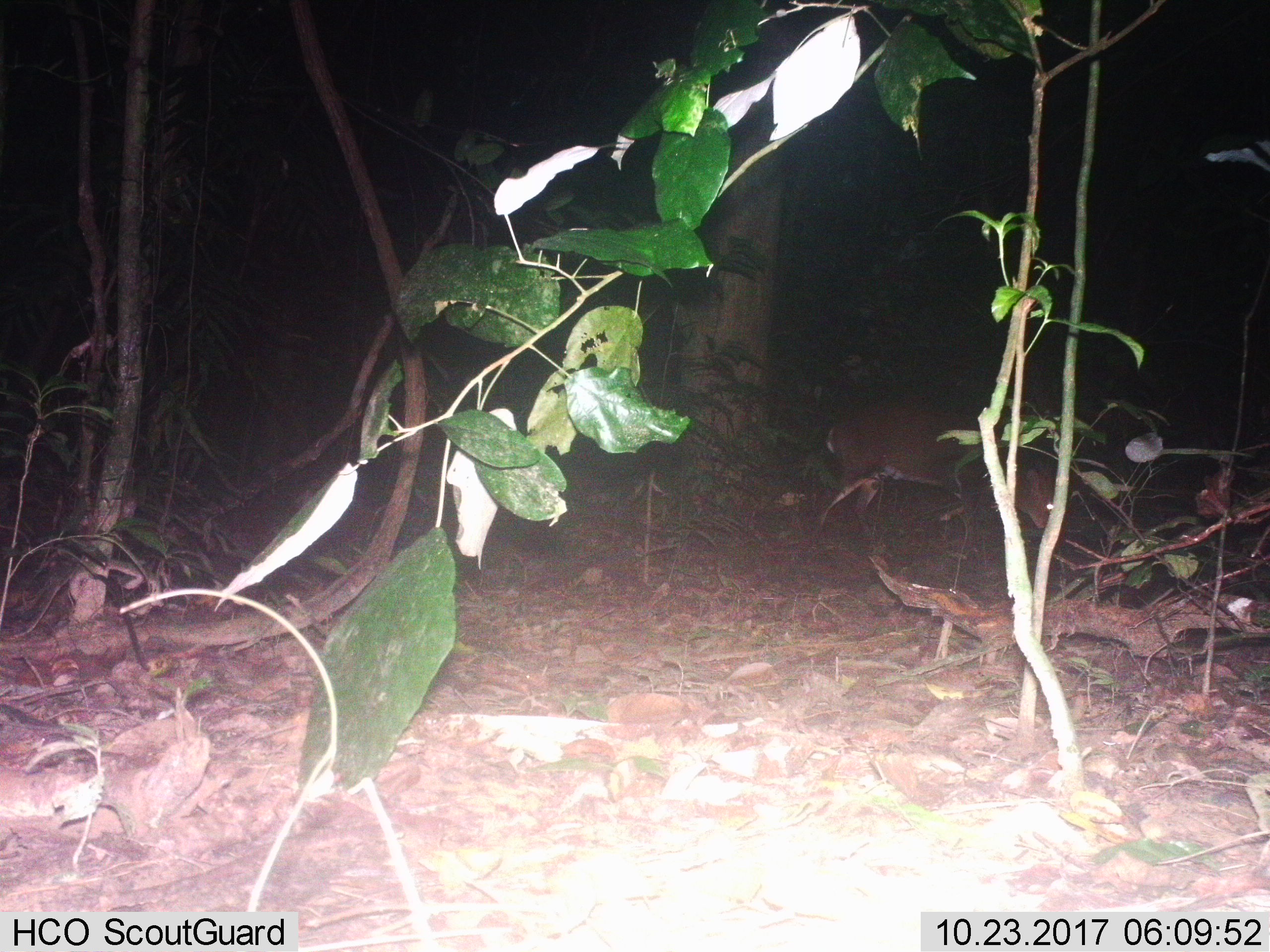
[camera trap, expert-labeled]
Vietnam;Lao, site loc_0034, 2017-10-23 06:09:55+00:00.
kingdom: Animalia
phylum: Chordata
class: Mammalia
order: Artiodactyla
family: Cervidae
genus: Muntiacus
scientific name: Muntiacus vuquangensis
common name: large-antlered muntjac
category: large antlered muntjac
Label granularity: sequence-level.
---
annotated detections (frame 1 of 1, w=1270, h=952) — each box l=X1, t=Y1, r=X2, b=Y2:
large antlered muntjac: l=813, t=404, r=1054, b=533